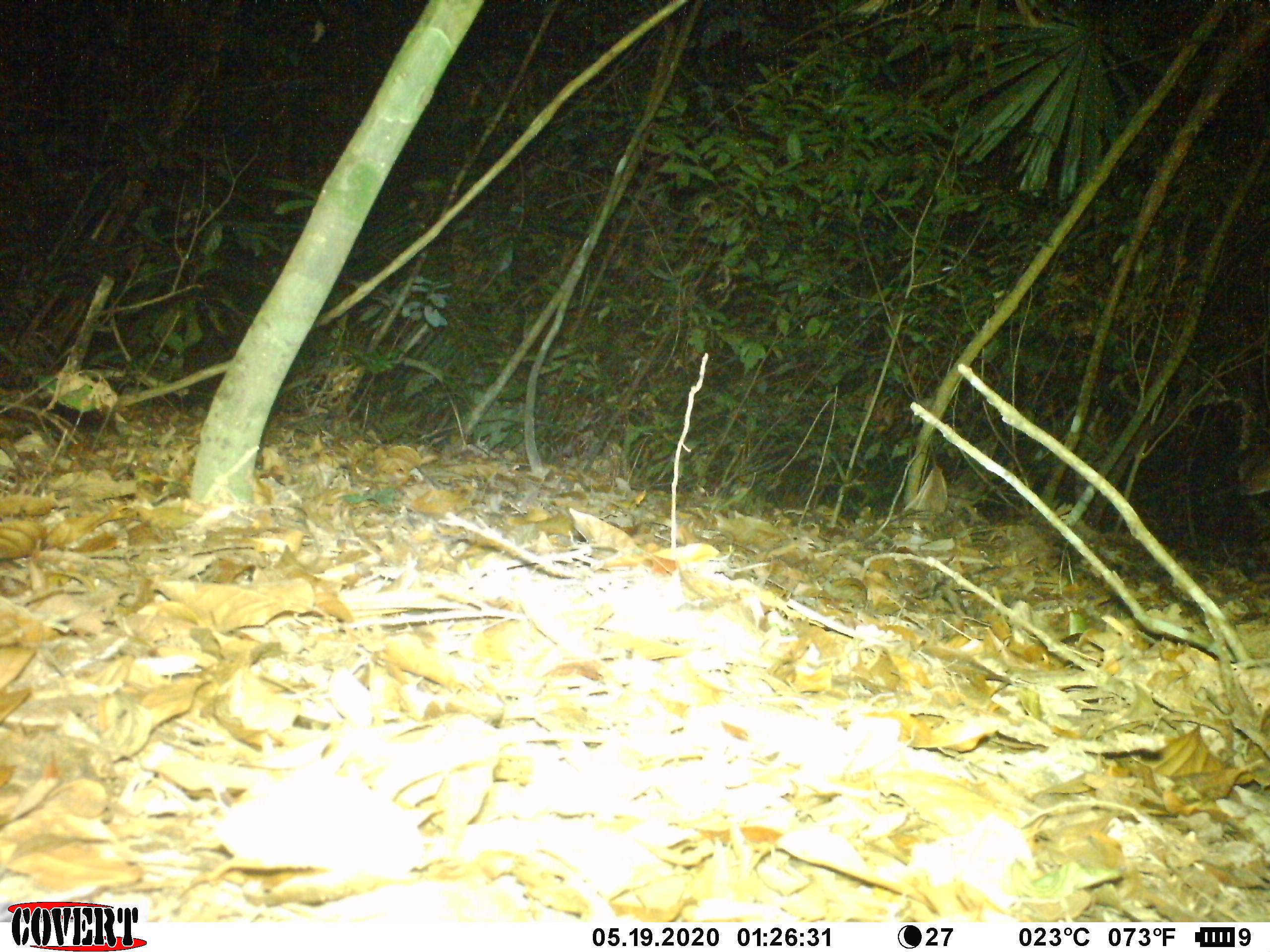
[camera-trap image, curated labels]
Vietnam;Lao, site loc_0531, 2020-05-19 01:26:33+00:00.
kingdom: Animalia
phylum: Chordata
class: Mammalia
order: Artiodactyla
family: Cervidae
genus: Muntiacus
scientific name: Muntiacus vuquangensis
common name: large-antlered muntjac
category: large antlered muntjac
Large antlered muntjac (large-antlered muntjac) (Muntiacus vuquangensis). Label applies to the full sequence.